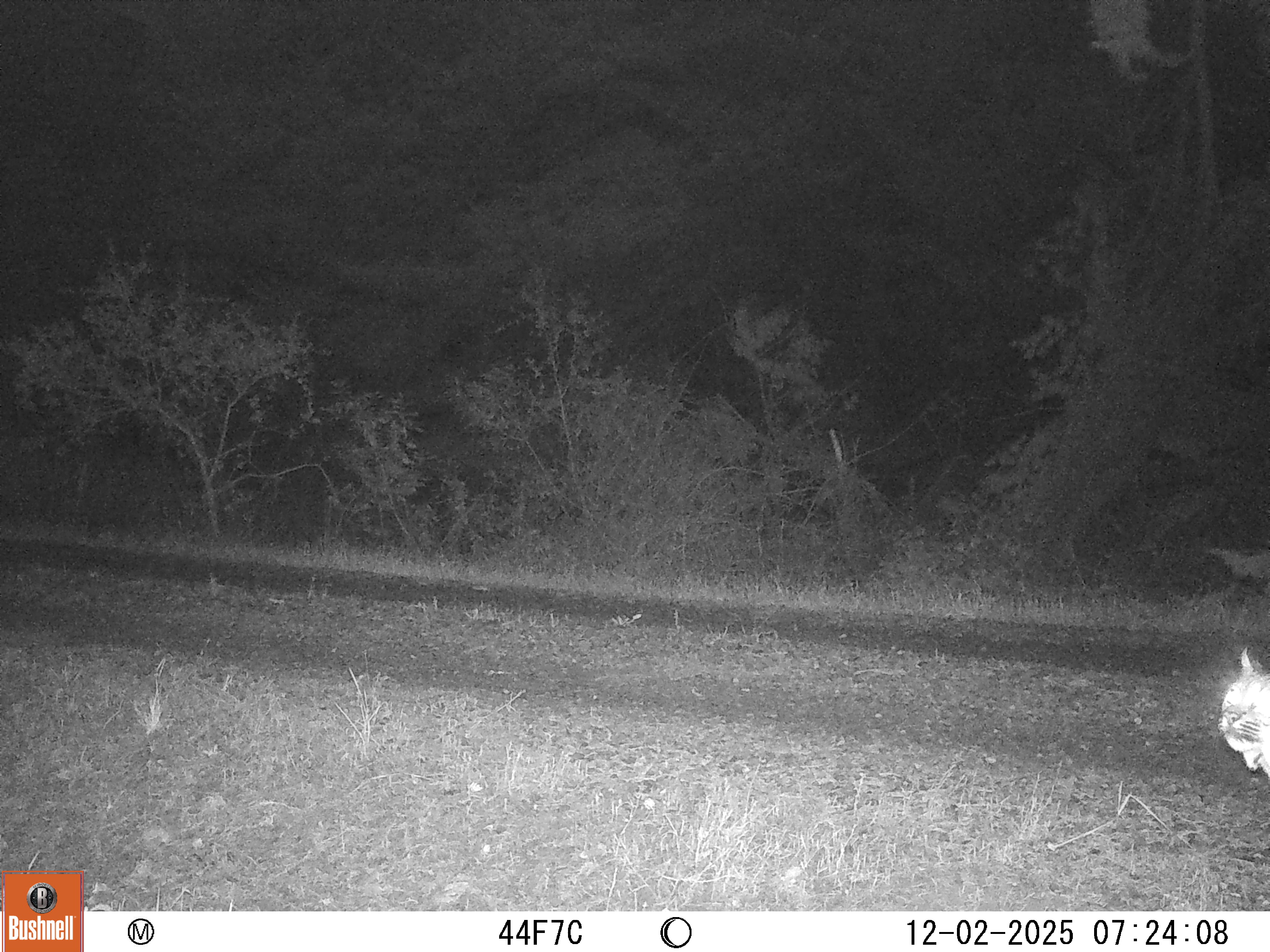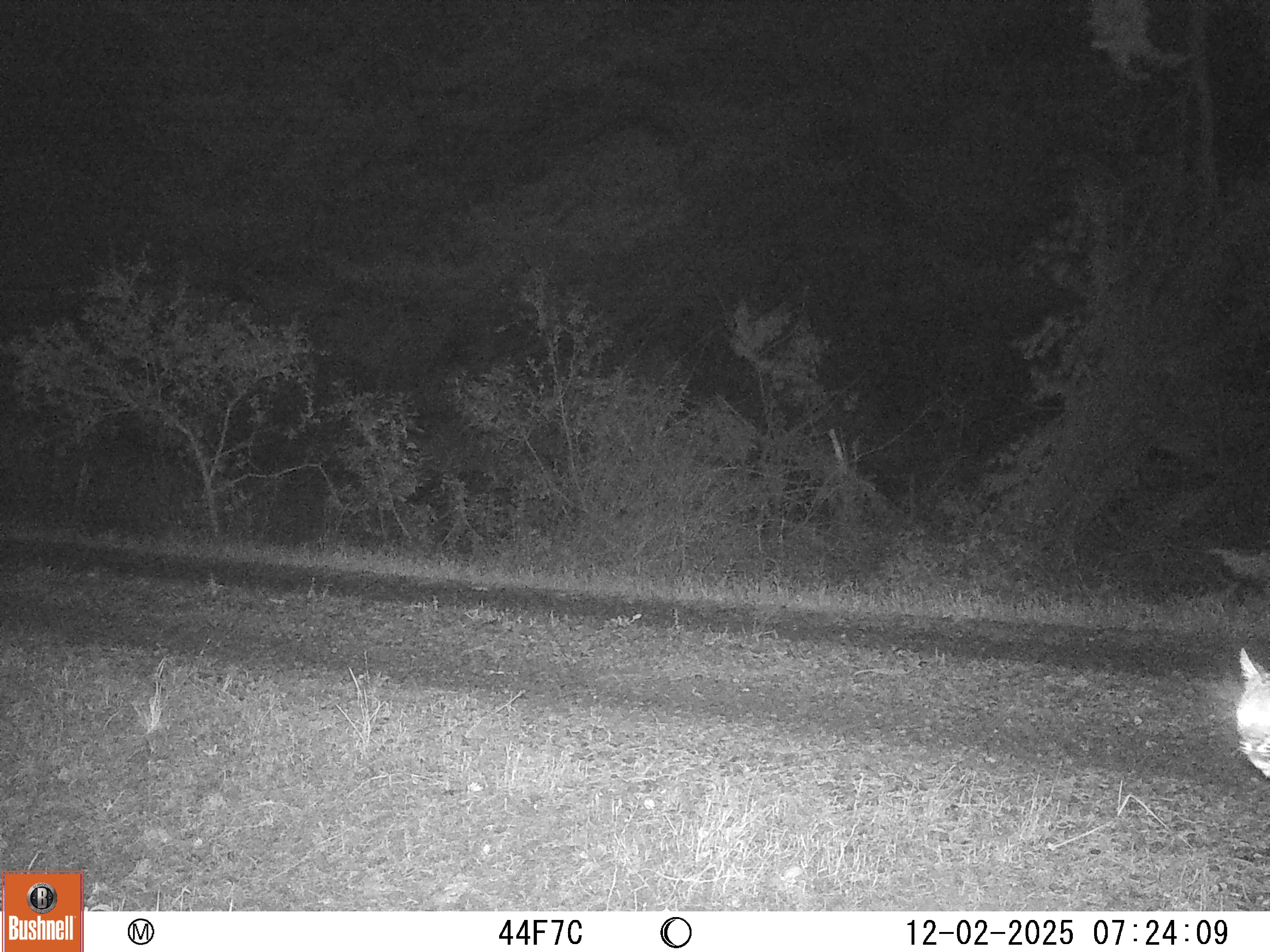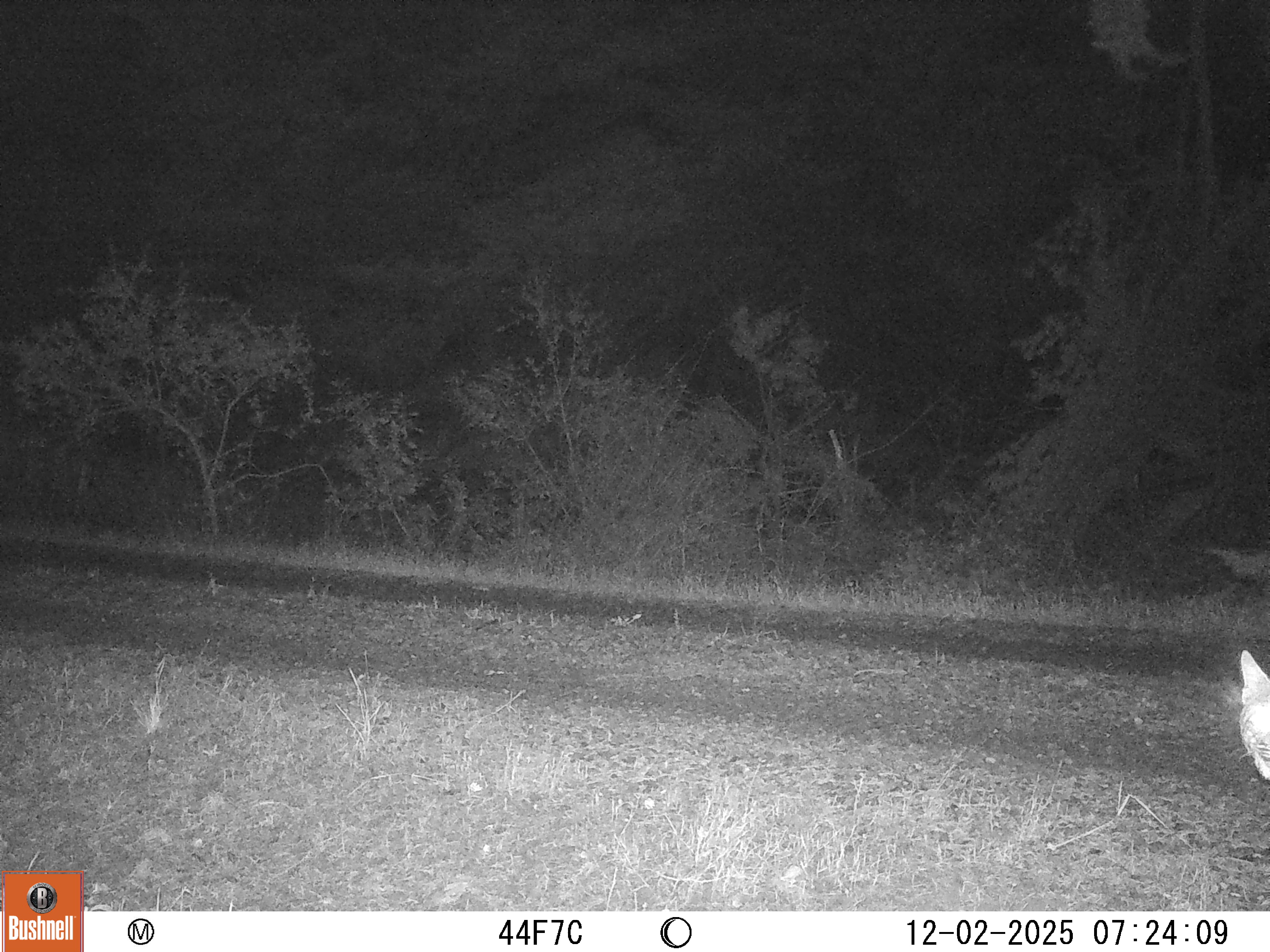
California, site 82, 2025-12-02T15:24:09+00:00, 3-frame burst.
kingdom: Animalia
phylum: Chordata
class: Mammalia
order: Carnivora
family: Felidae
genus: Lynx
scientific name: Lynx rufus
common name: bobcat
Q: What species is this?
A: Bobcat (Lynx rufus).